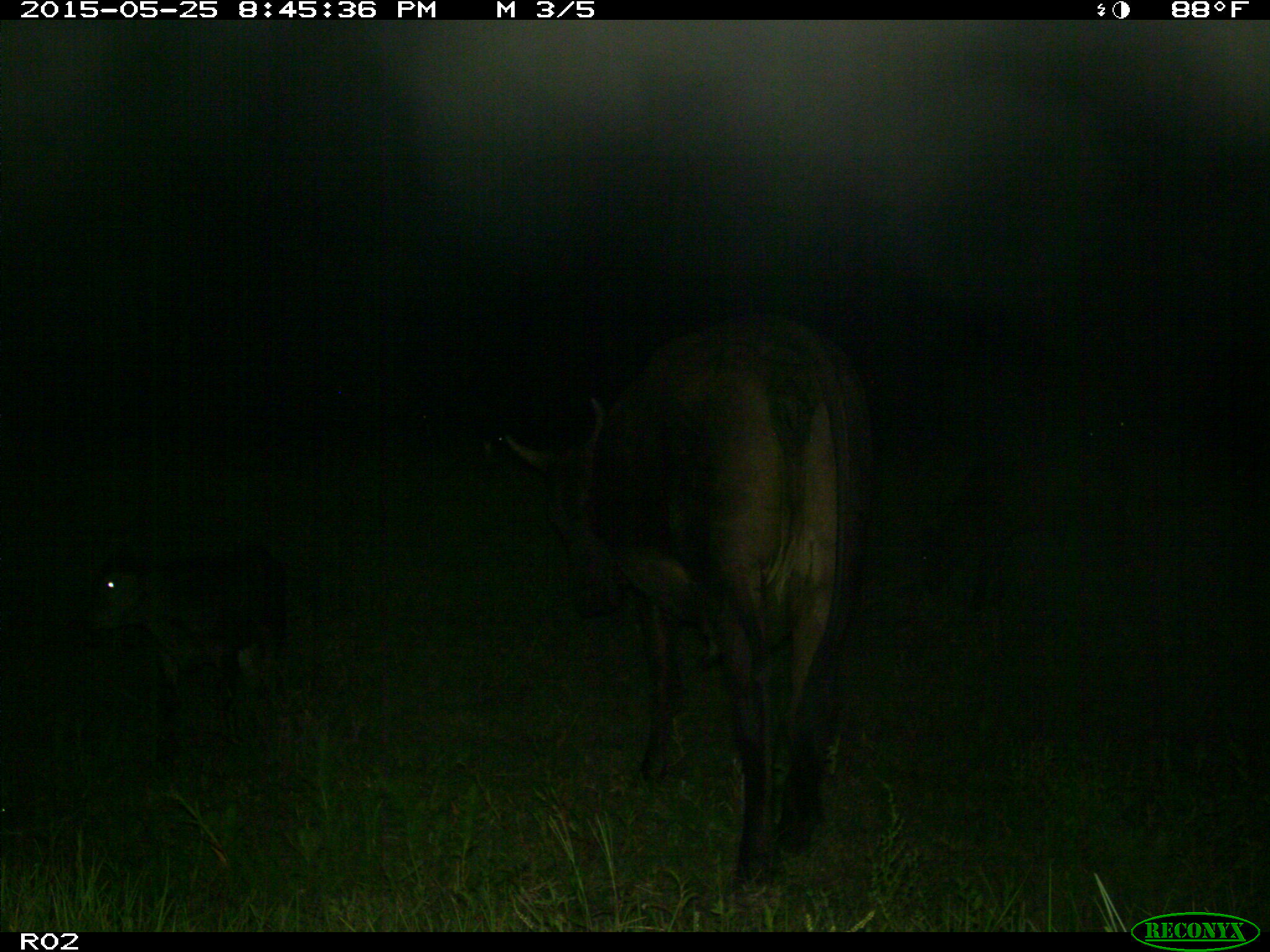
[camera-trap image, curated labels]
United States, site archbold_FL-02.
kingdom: Animalia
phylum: Chordata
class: Mammalia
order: Artiodactyla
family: Bovidae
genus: Bos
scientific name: Bos taurus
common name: domestic cow